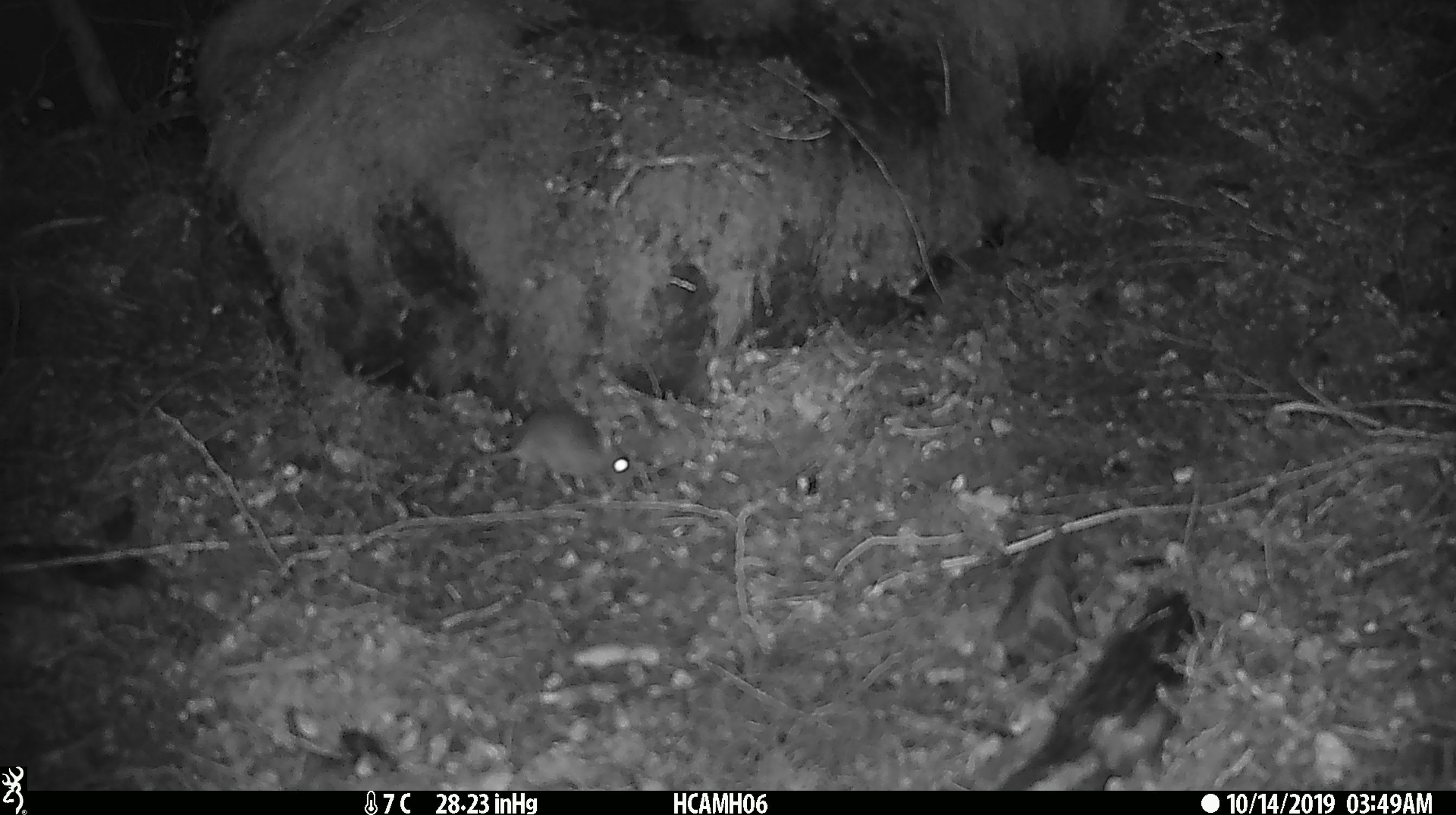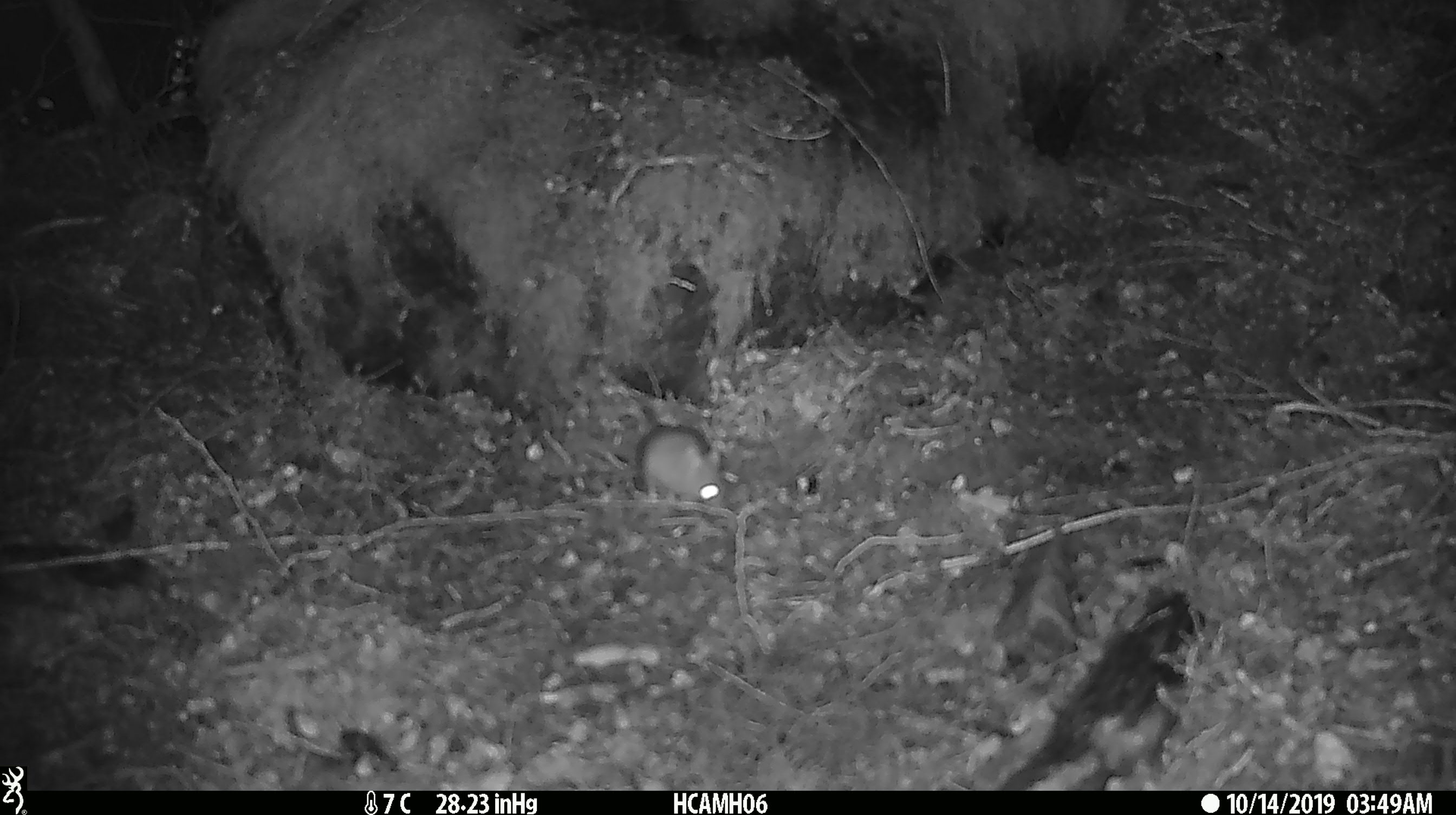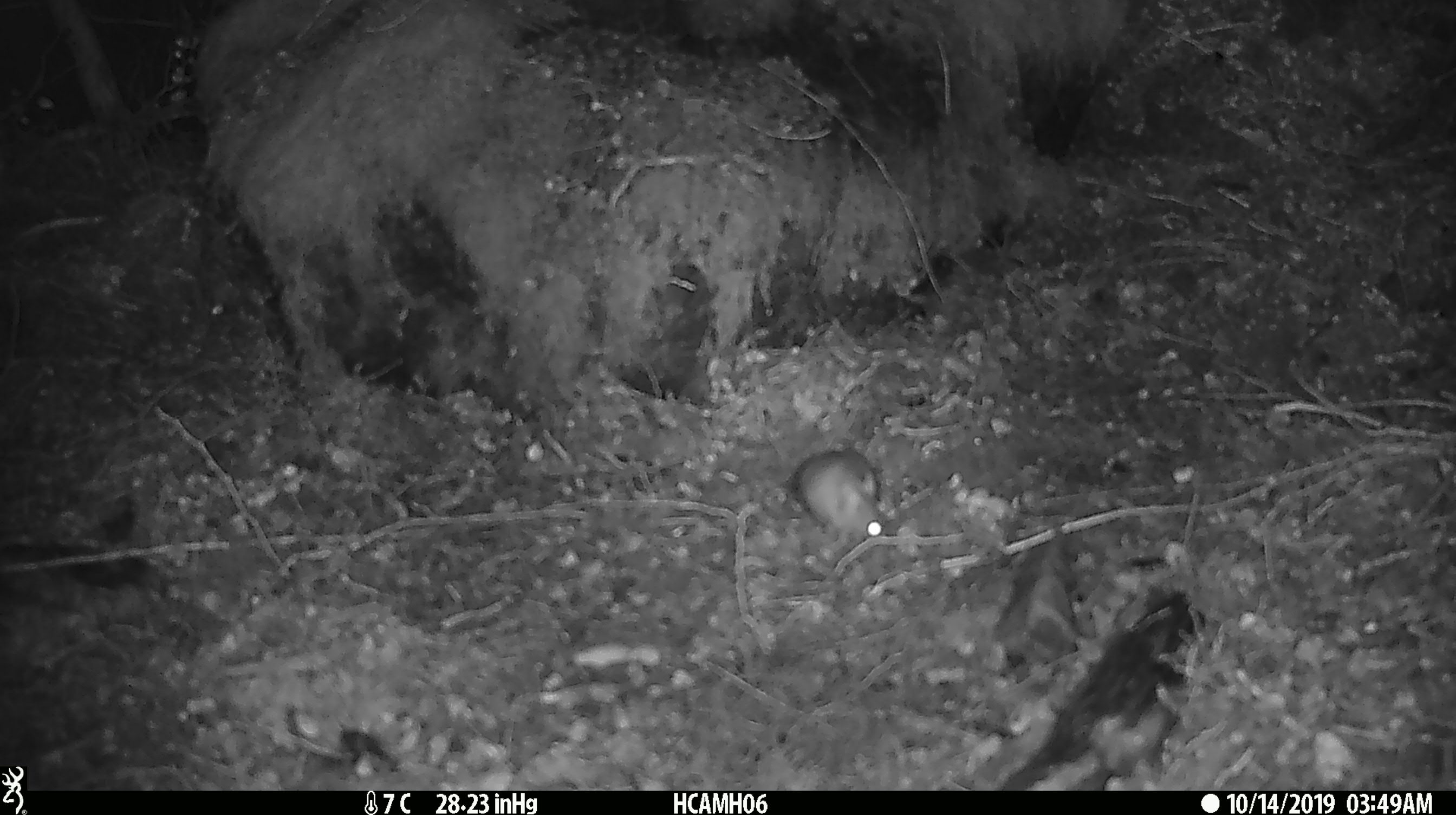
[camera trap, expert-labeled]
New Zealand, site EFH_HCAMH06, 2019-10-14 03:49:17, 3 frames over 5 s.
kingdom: Animalia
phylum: Chordata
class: Mammalia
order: Rodentia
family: Muridae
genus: Mus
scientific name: Mus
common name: mouse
Mouse (Mus).